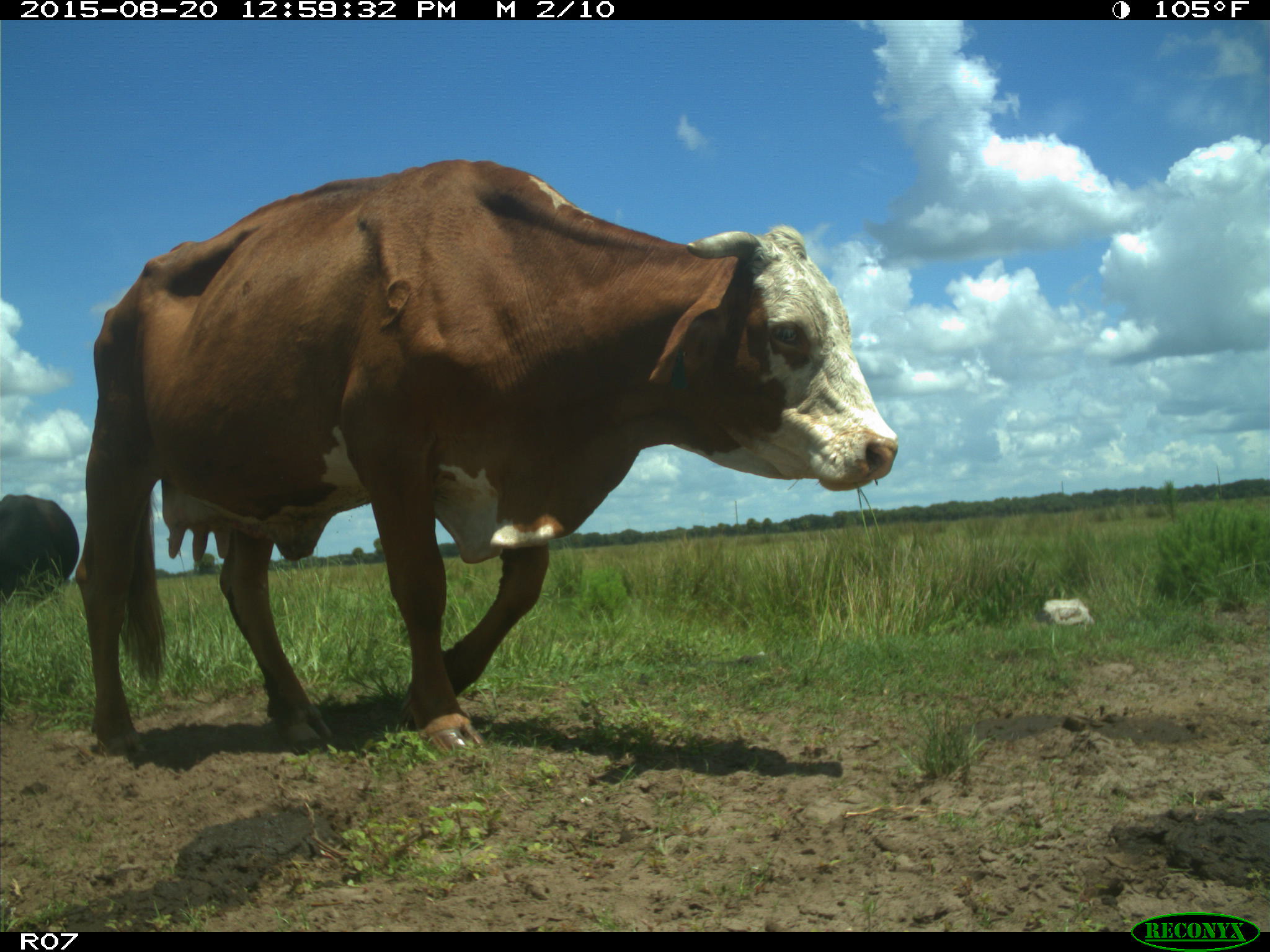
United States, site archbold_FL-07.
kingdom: Animalia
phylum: Chordata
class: Mammalia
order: Artiodactyla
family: Bovidae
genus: Bos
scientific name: Bos taurus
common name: domestic cow